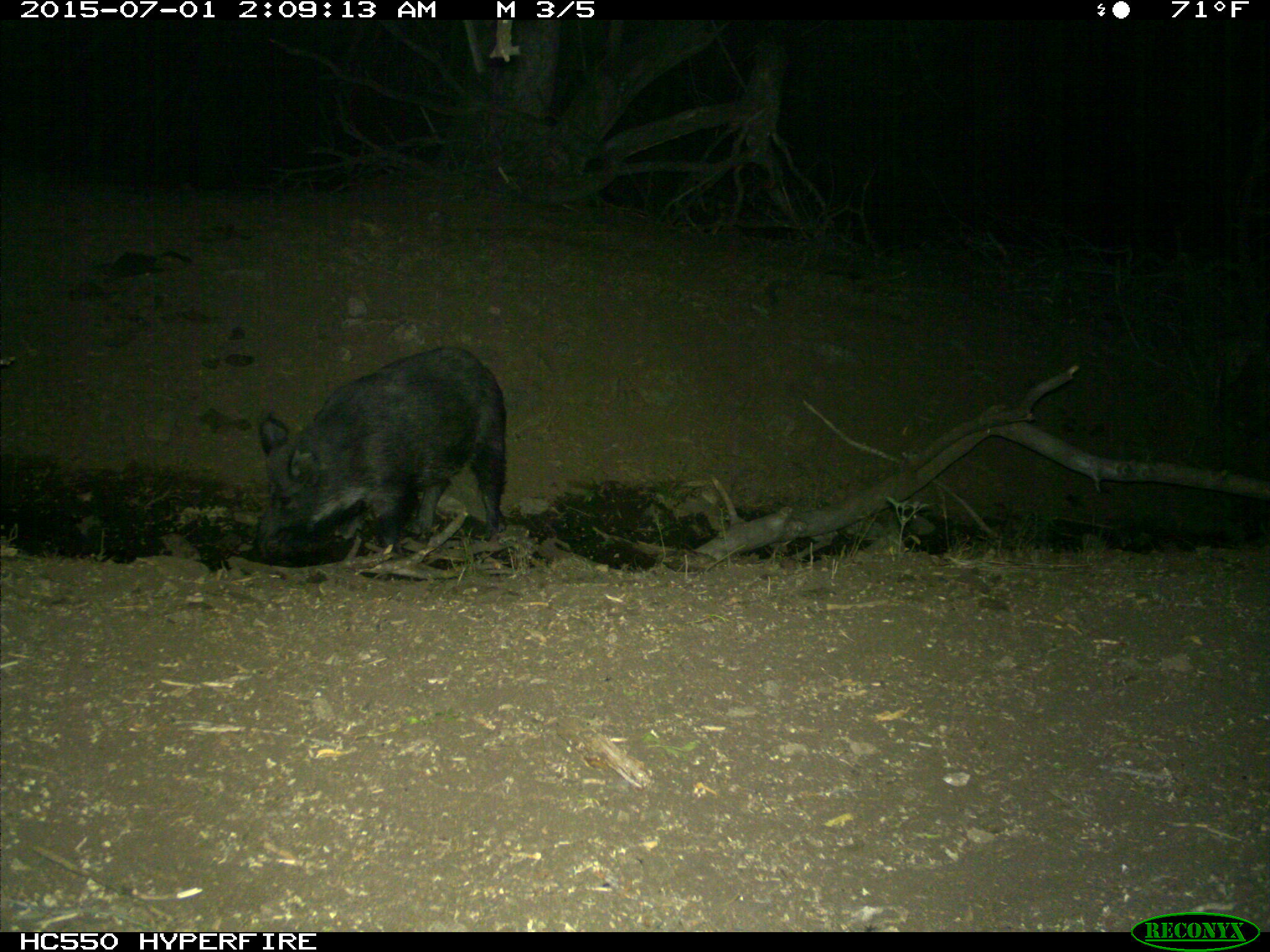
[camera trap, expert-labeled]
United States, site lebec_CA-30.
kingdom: Animalia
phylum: Chordata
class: Mammalia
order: Artiodactyla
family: Suidae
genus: Sus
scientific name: Sus scrofa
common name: wild boar